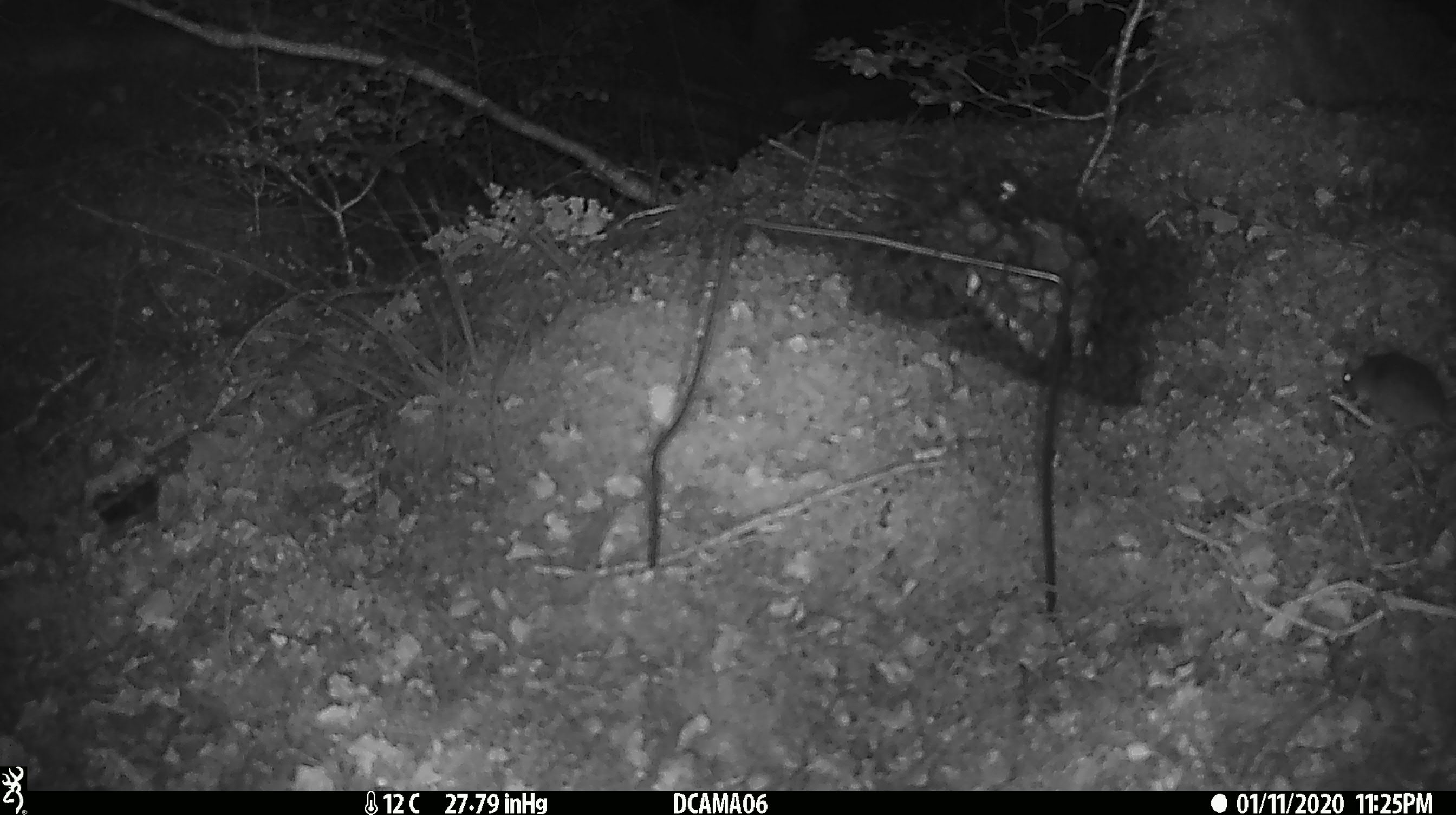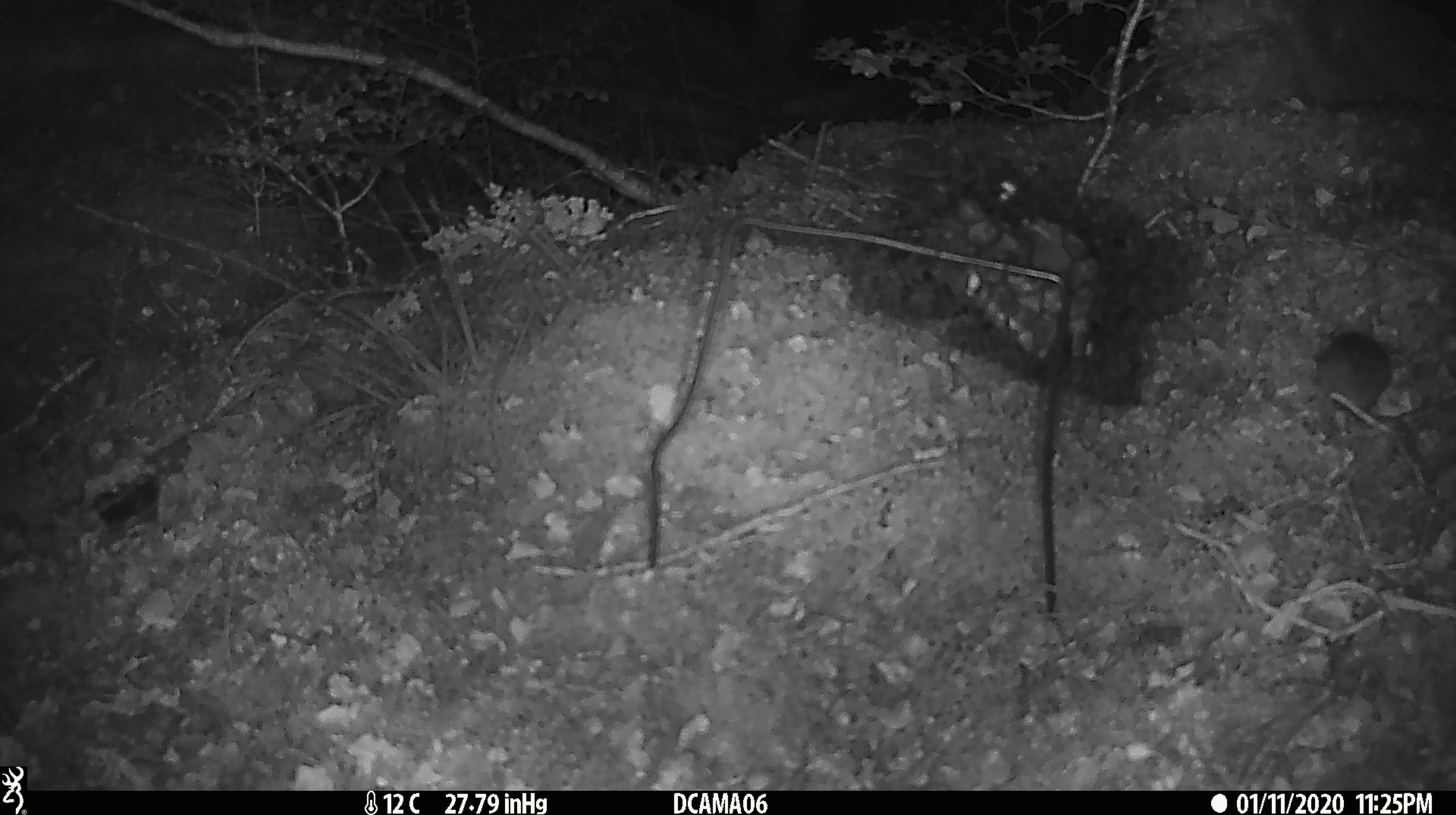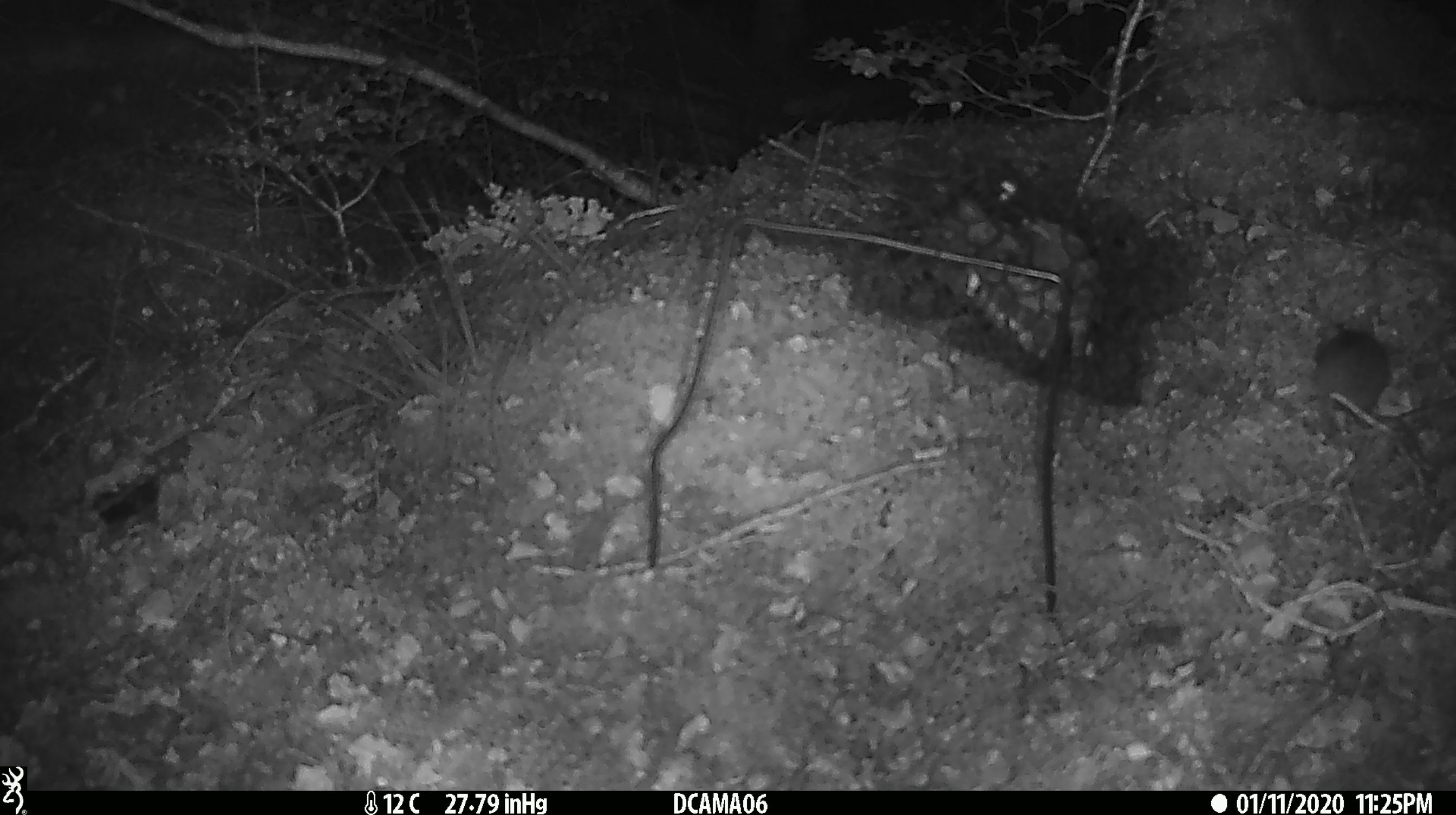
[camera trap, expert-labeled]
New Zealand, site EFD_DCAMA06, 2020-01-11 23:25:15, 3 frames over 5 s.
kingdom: Animalia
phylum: Chordata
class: Mammalia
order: Rodentia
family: Muridae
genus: Mus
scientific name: Mus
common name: mouse